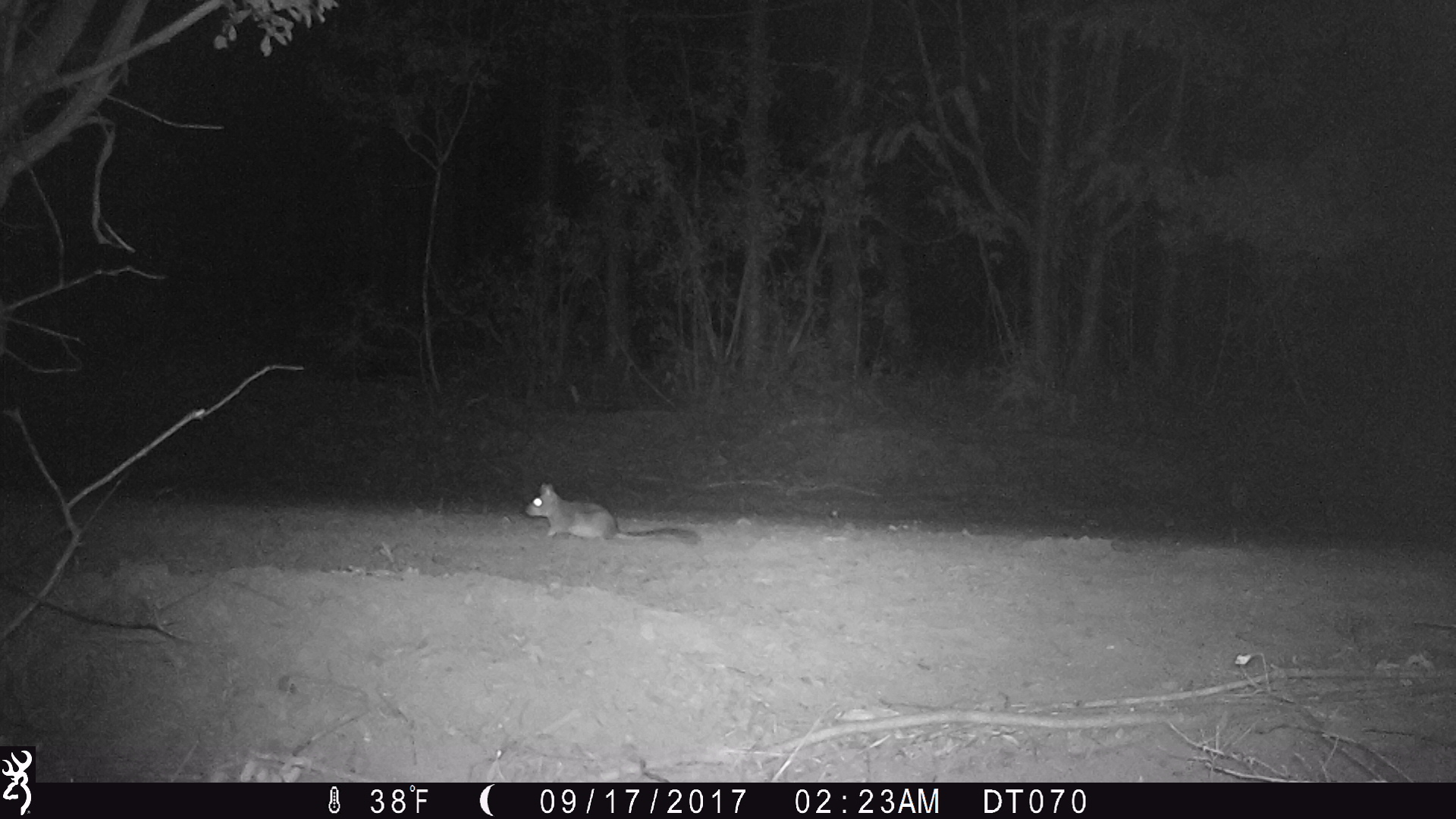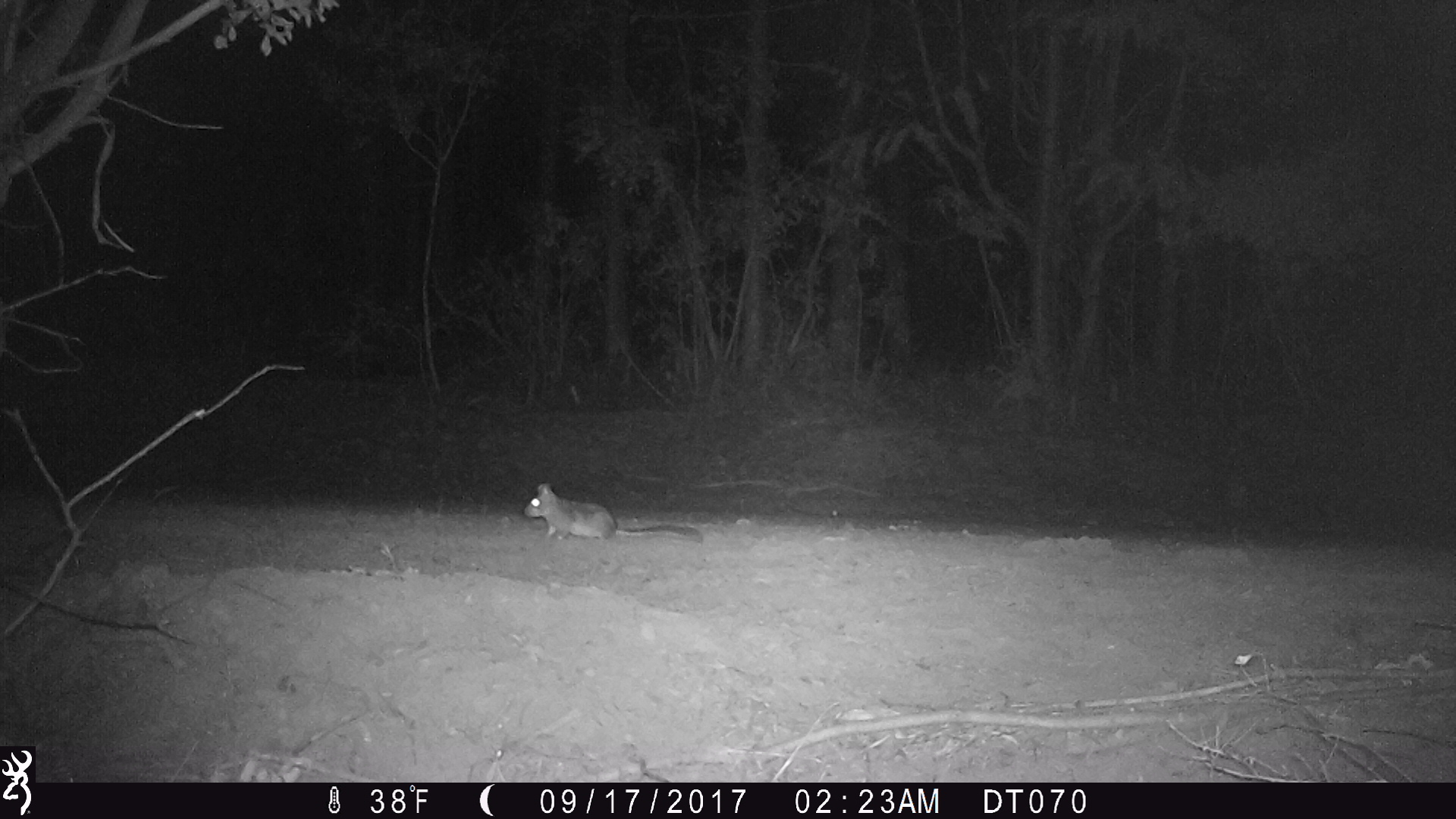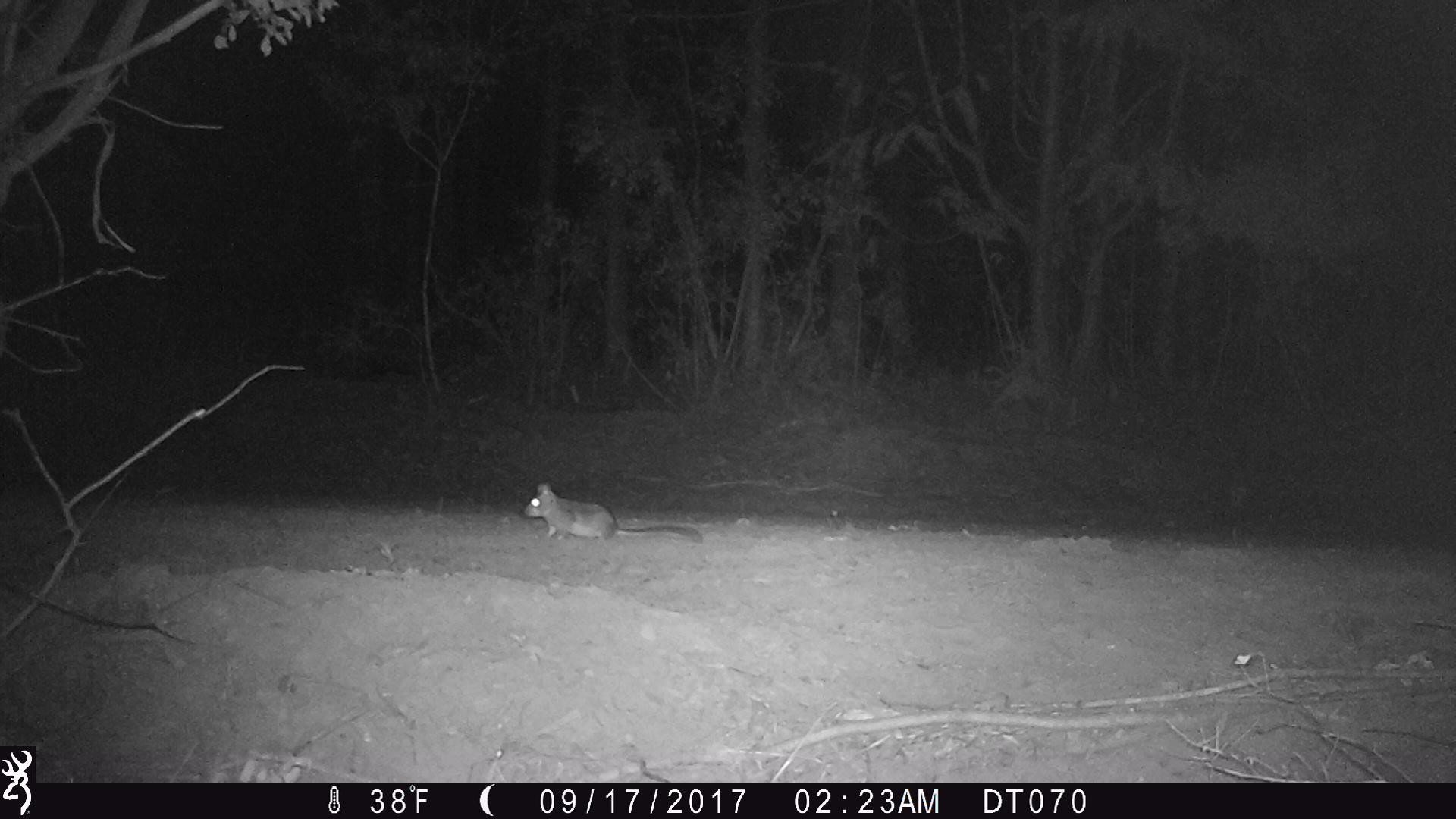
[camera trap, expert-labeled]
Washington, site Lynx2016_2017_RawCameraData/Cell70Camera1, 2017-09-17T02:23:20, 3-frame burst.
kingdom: Animalia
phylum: Chordata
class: Mammalia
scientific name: Mammalia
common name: small mammal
Small mammal (Mammalia). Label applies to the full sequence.